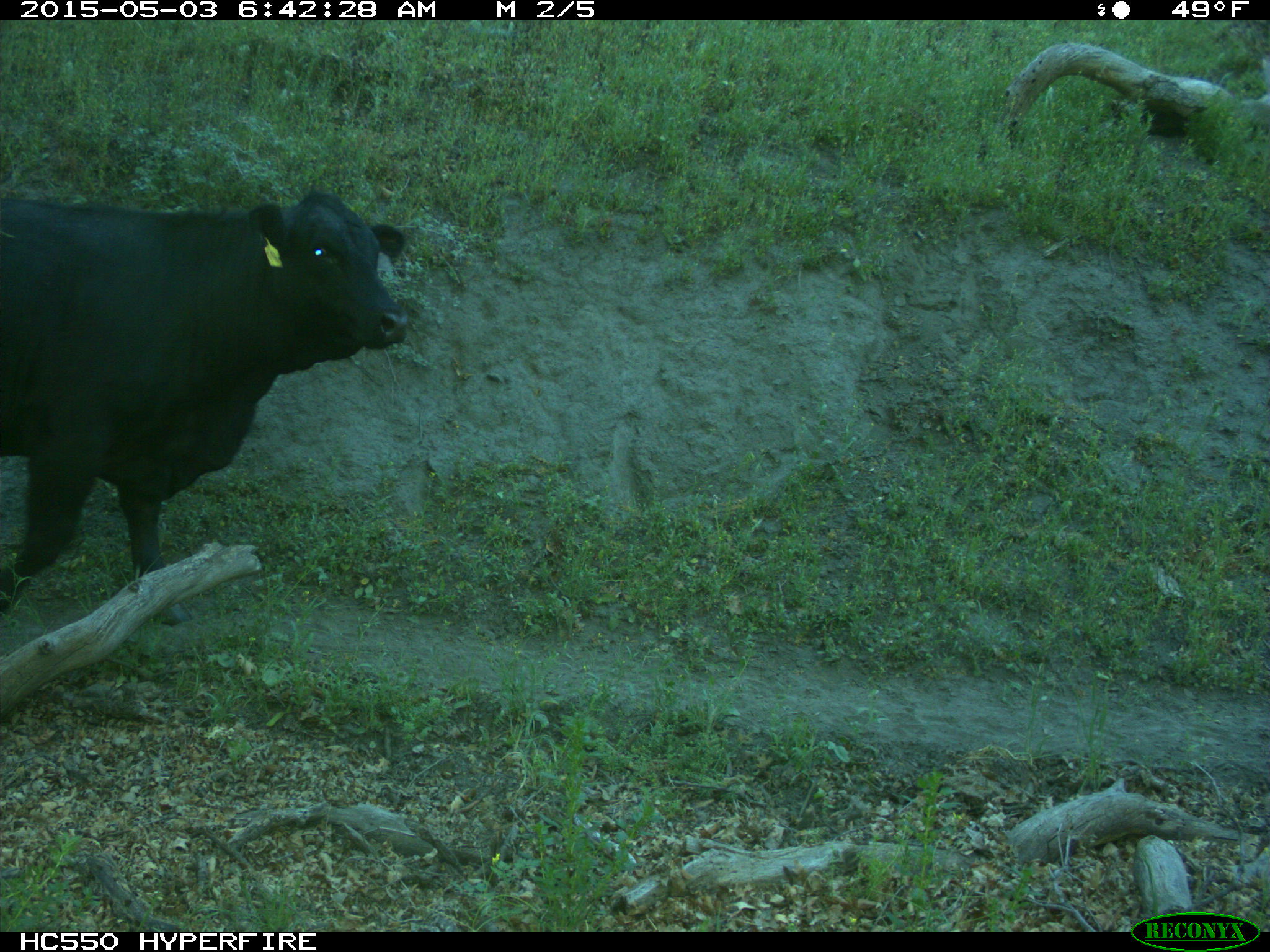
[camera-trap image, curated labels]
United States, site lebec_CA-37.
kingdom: Animalia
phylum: Chordata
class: Mammalia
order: Artiodactyla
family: Bovidae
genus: Bos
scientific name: Bos taurus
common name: domestic cow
Bos taurus (domestic cow).